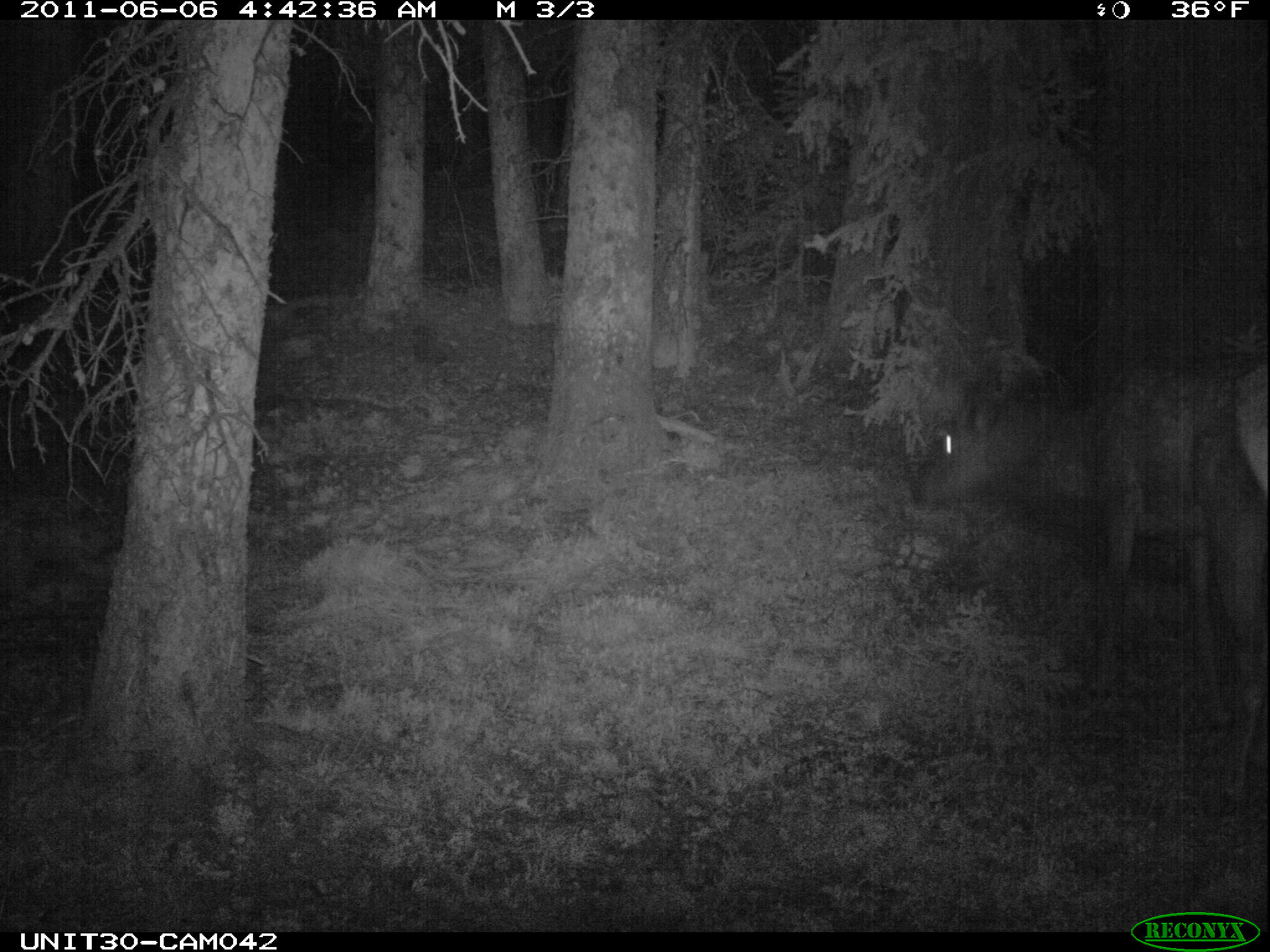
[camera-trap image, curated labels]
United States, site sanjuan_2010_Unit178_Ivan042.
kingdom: Animalia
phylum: Chordata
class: Mammalia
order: Artiodactyla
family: Cervidae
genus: Cervus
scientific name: Cervus elaphus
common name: red deer